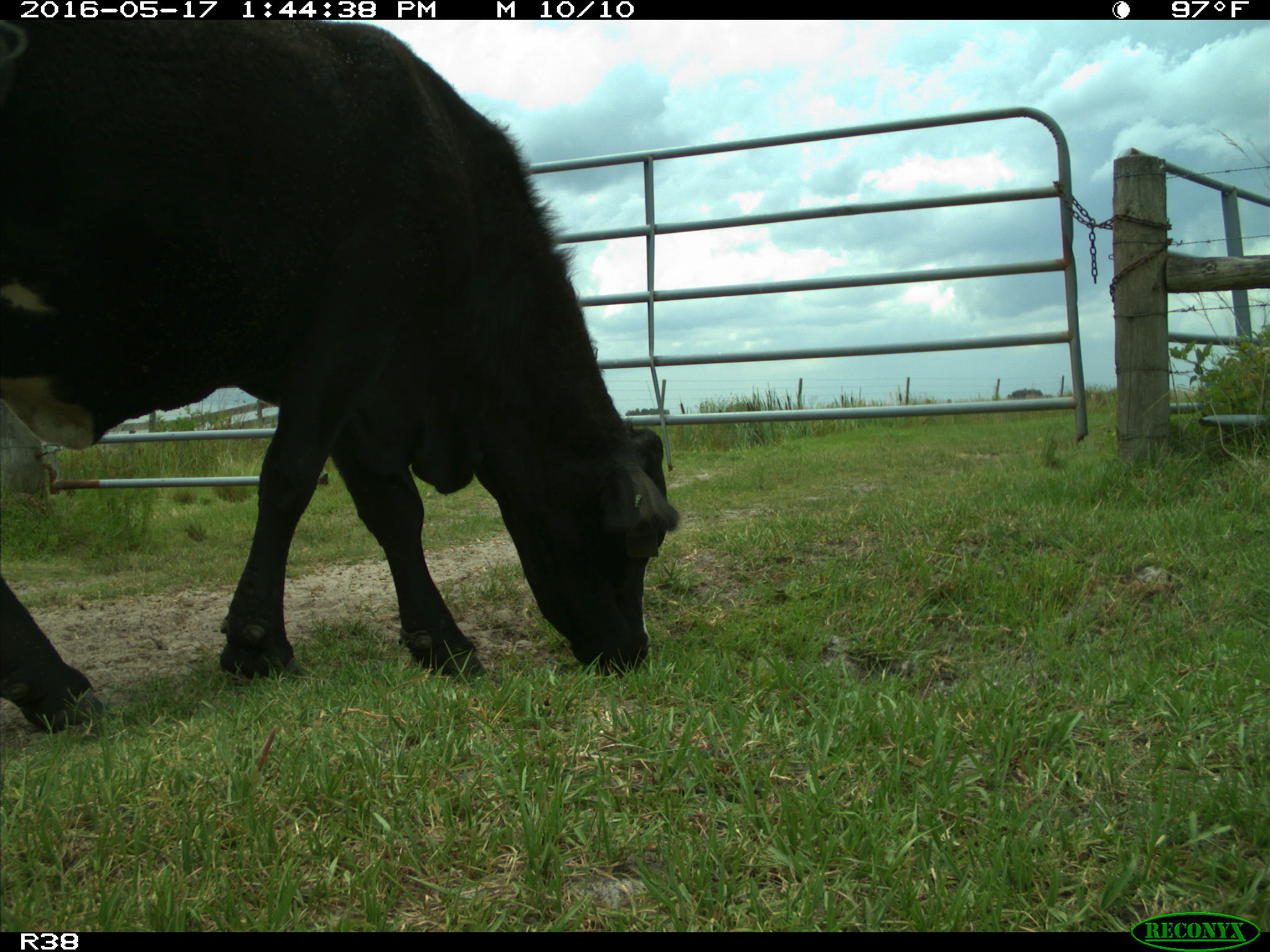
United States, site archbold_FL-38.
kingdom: Animalia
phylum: Chordata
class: Mammalia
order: Artiodactyla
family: Bovidae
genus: Bos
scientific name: Bos taurus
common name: domestic cow